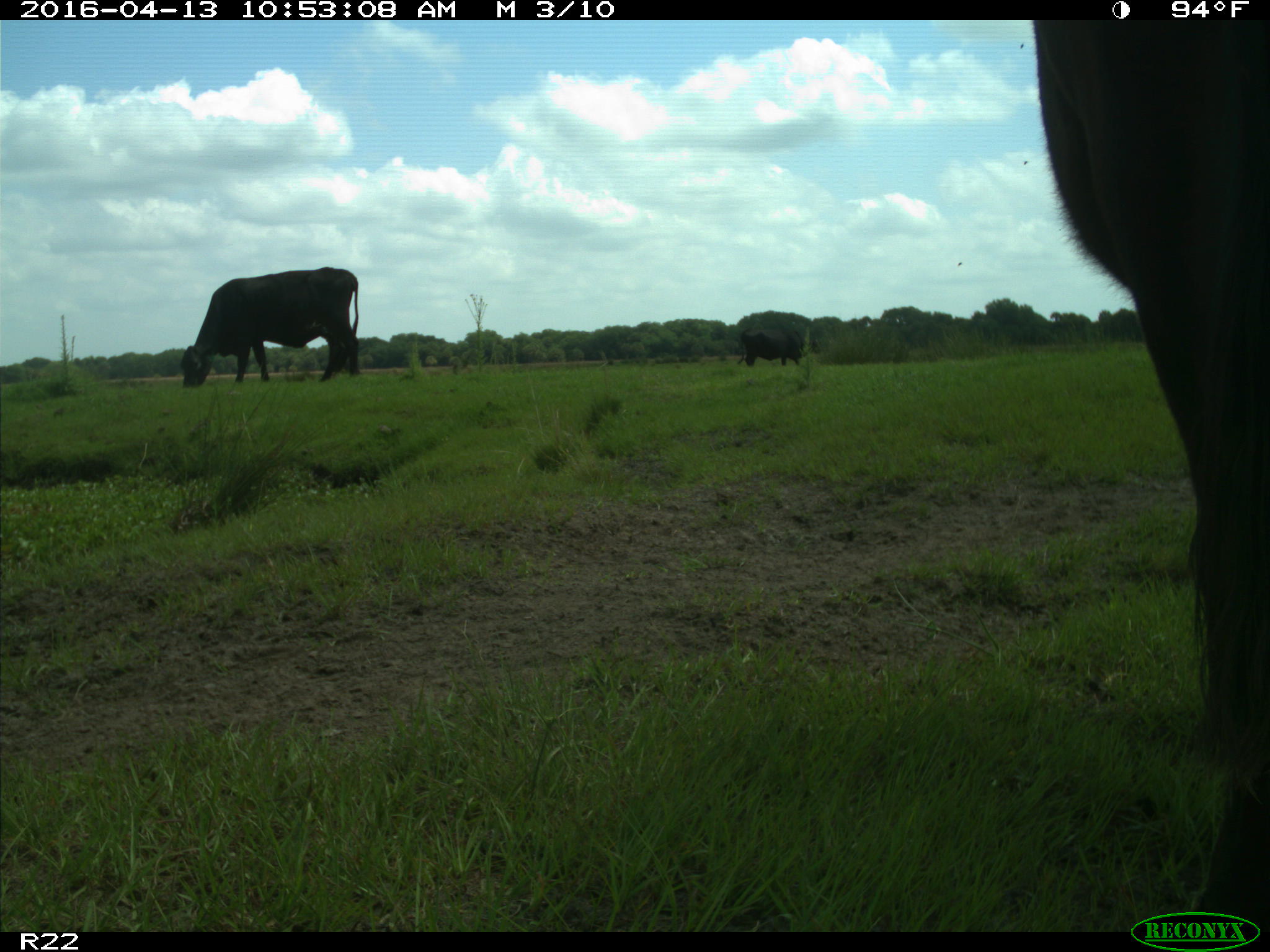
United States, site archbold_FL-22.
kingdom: Animalia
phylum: Chordata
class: Mammalia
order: Artiodactyla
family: Bovidae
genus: Bos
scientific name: Bos taurus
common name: domestic cow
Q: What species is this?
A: Bos taurus (domestic cow).